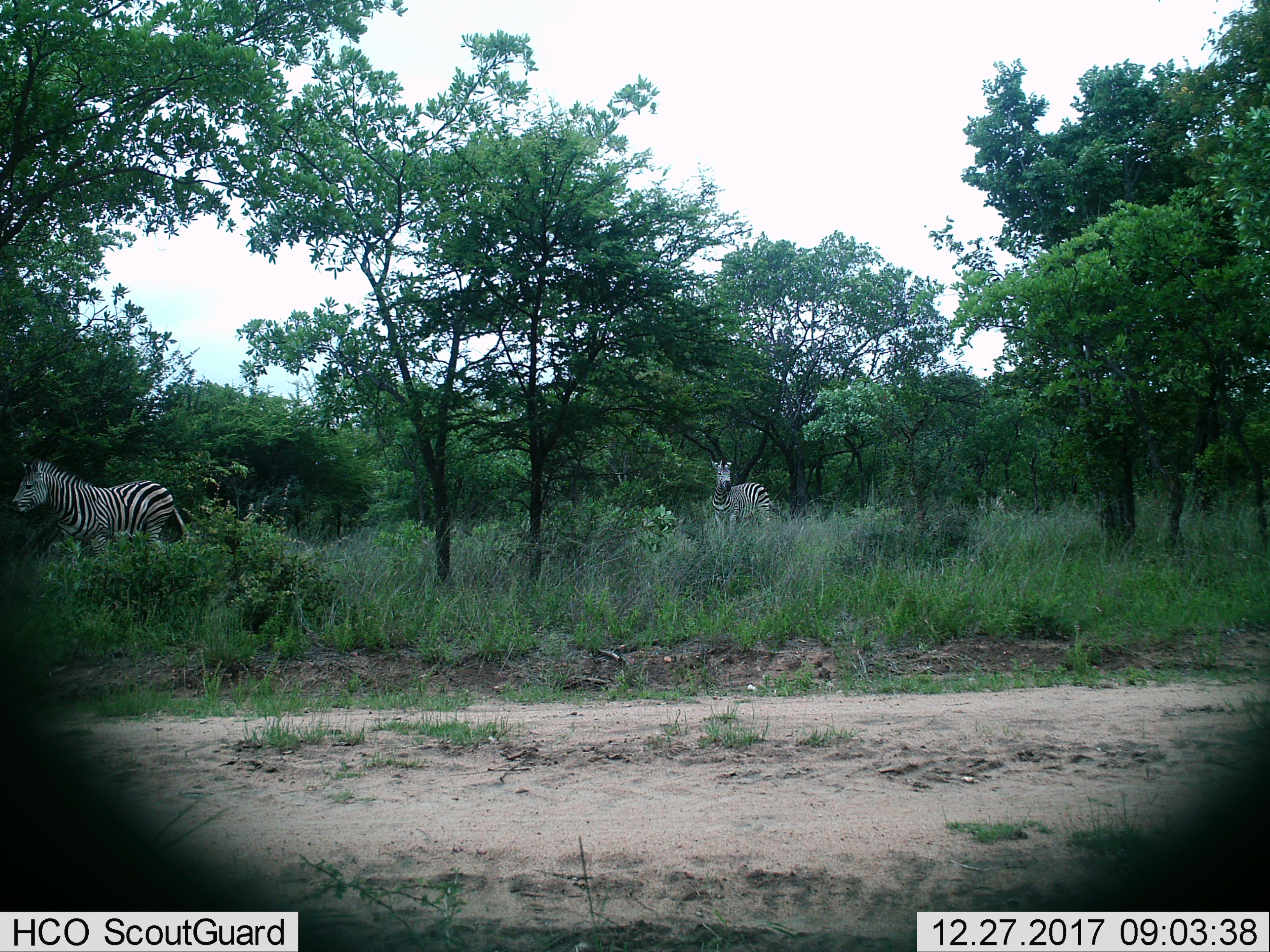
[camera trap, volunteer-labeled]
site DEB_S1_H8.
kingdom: Animalia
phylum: Chordata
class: Mammalia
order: Perissodactyla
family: Equidae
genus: Equus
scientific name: Equus quagga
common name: plains zebra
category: zebraplains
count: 2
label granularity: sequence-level